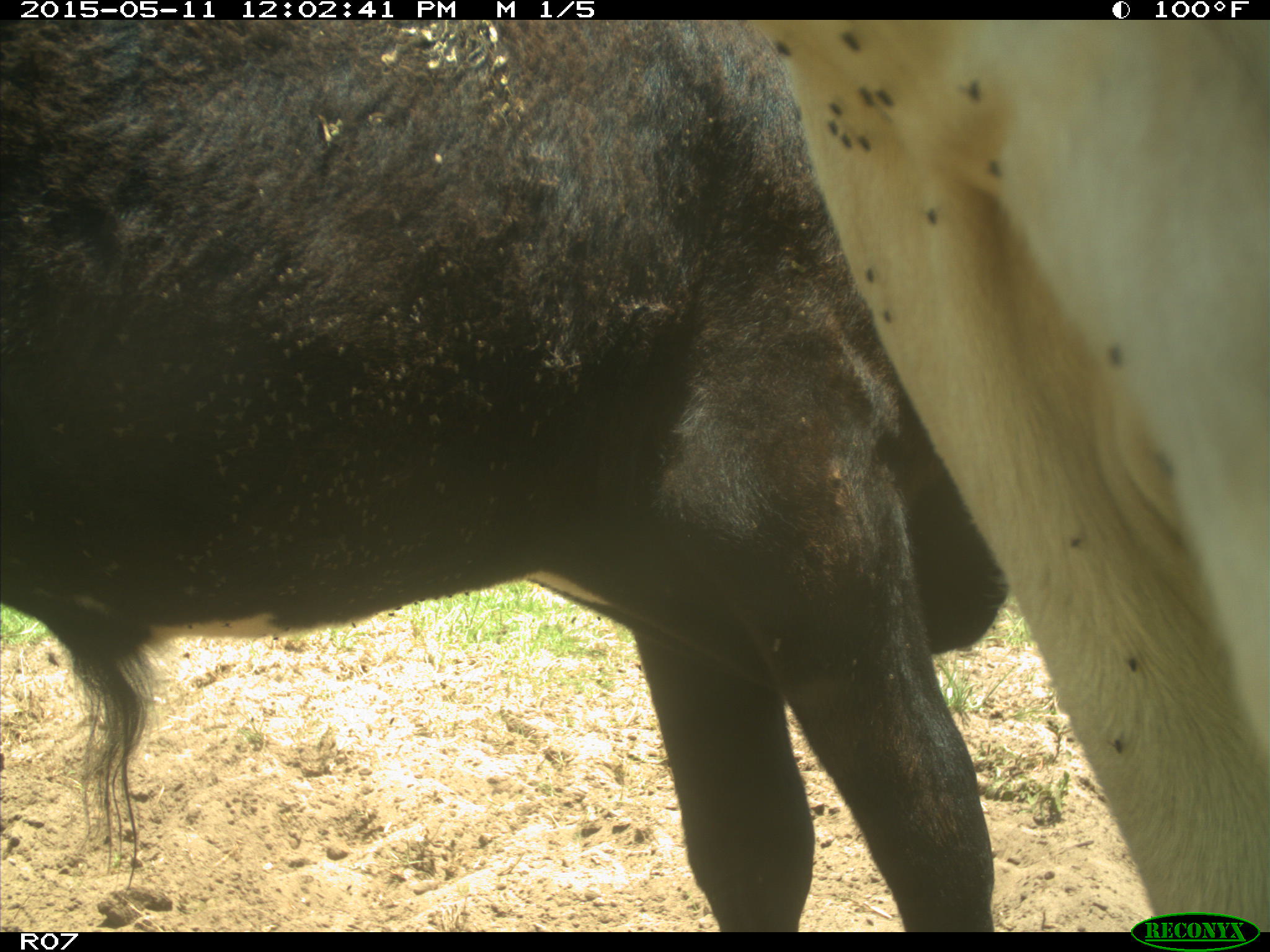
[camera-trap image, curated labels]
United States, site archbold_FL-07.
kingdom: Animalia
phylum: Chordata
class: Mammalia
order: Artiodactyla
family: Bovidae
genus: Bos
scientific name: Bos taurus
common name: domestic cow